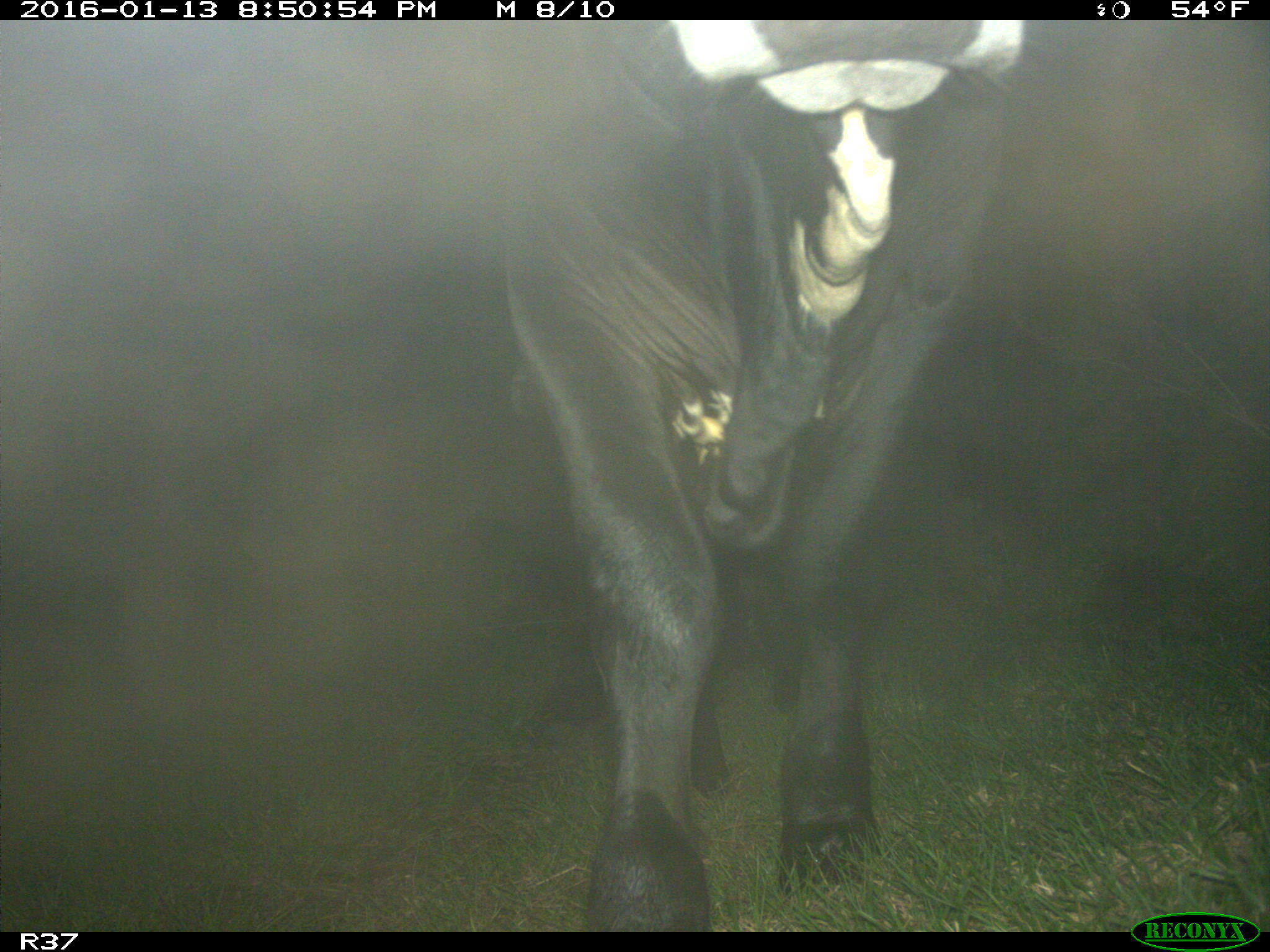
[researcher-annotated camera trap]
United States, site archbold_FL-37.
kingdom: Animalia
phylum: Chordata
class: Mammalia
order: Artiodactyla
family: Bovidae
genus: Bos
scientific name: Bos taurus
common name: domestic cow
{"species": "Bos taurus (domestic cow)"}